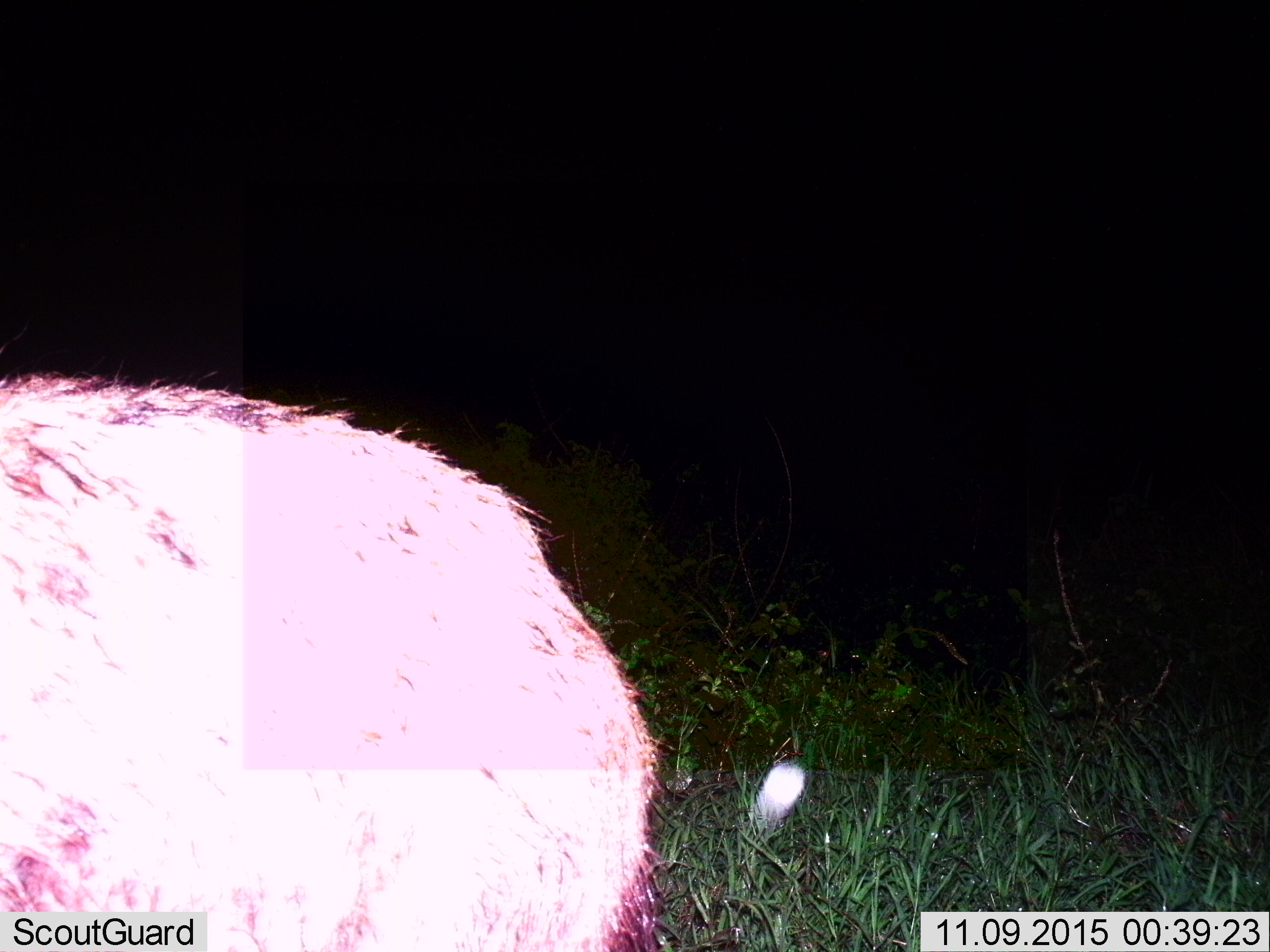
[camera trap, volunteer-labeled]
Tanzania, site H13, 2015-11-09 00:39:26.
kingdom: Animalia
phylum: Chordata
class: Mammalia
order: Carnivora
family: Hyaenidae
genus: Crocuta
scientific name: Crocuta crocuta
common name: spotted hyena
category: hyenaspotted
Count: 1.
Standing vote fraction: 50%.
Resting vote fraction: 0%.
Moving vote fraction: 50%.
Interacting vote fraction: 0%.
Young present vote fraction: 0%.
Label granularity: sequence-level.